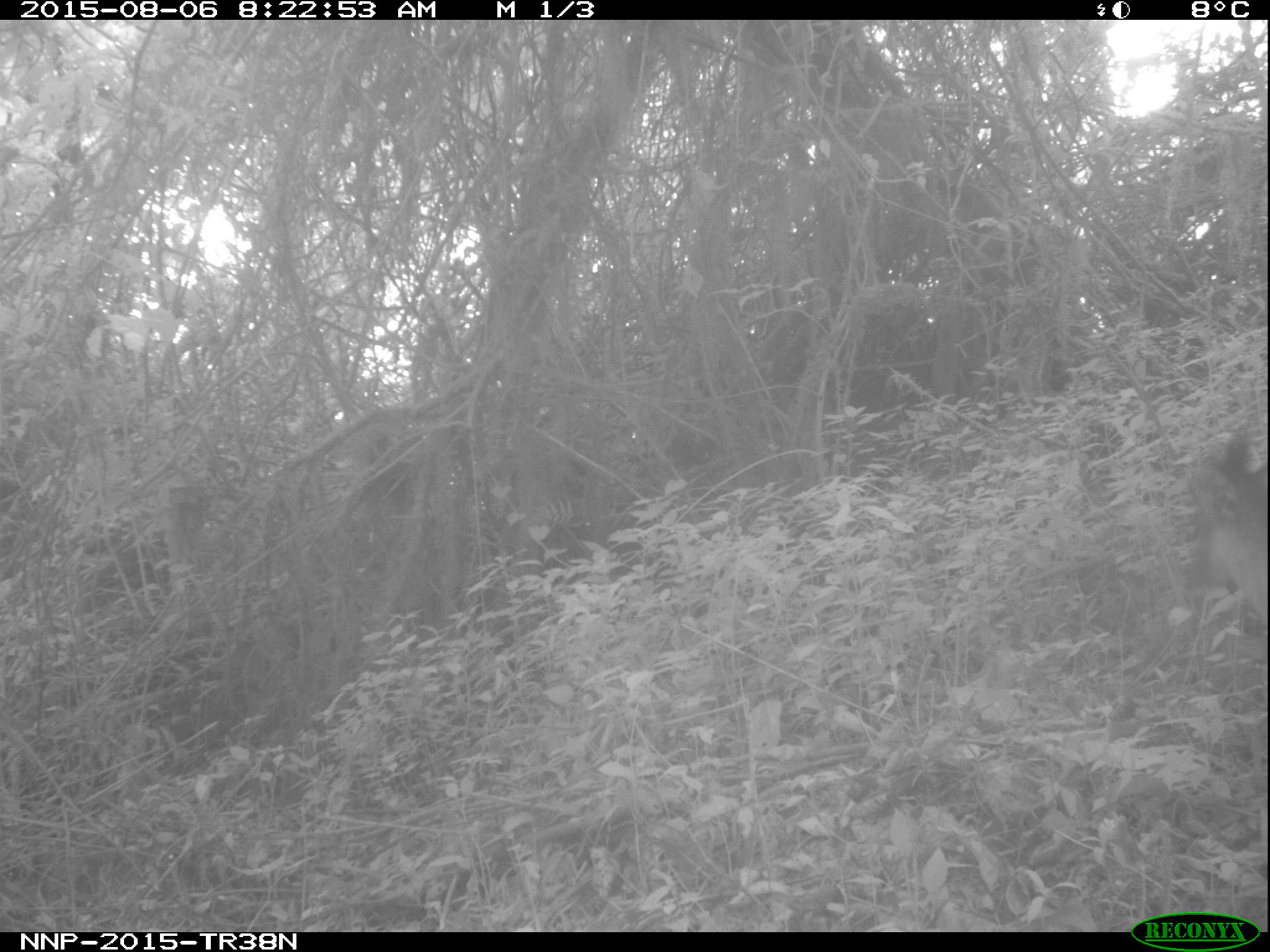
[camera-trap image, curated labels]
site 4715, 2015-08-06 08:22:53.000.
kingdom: Animalia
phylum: Chordata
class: Mammalia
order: Artiodactyla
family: Bovidae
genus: Cephalophus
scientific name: Cephalophus nigrifrons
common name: black-fronted duiker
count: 1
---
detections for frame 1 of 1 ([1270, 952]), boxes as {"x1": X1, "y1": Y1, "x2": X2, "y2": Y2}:
cephalophus nigrifrons: {"x1": 1191, "y1": 428, "x2": 1268, "y2": 622}